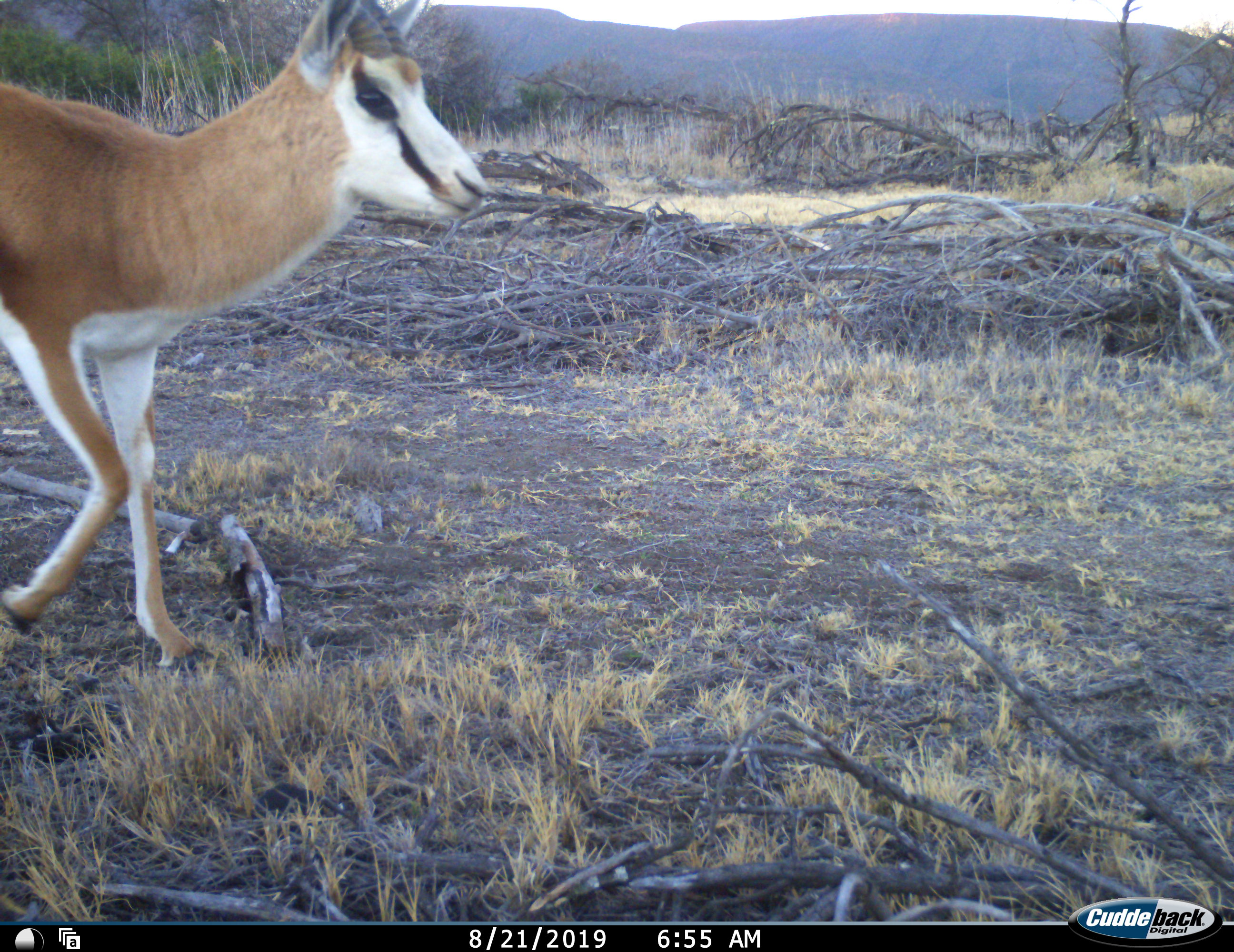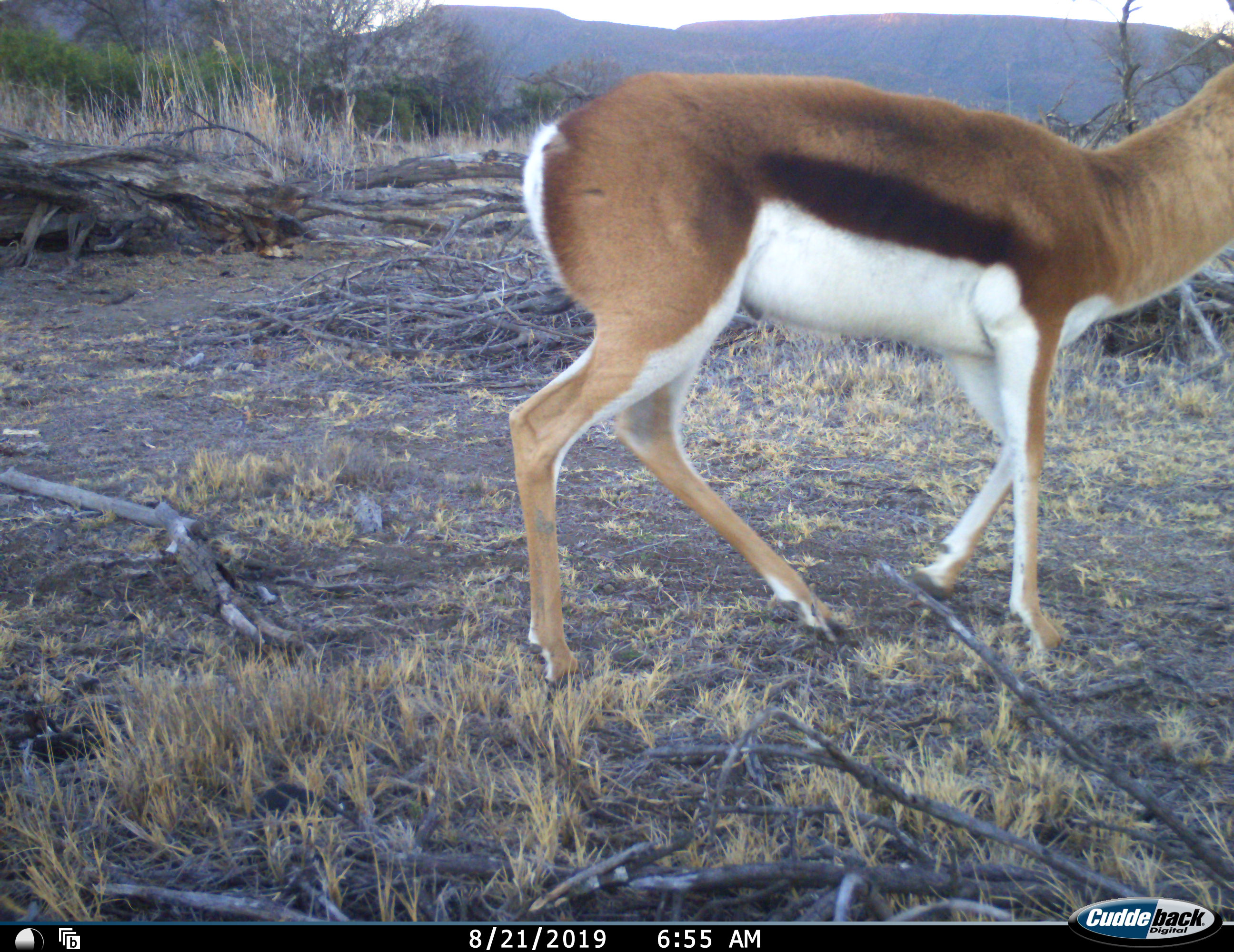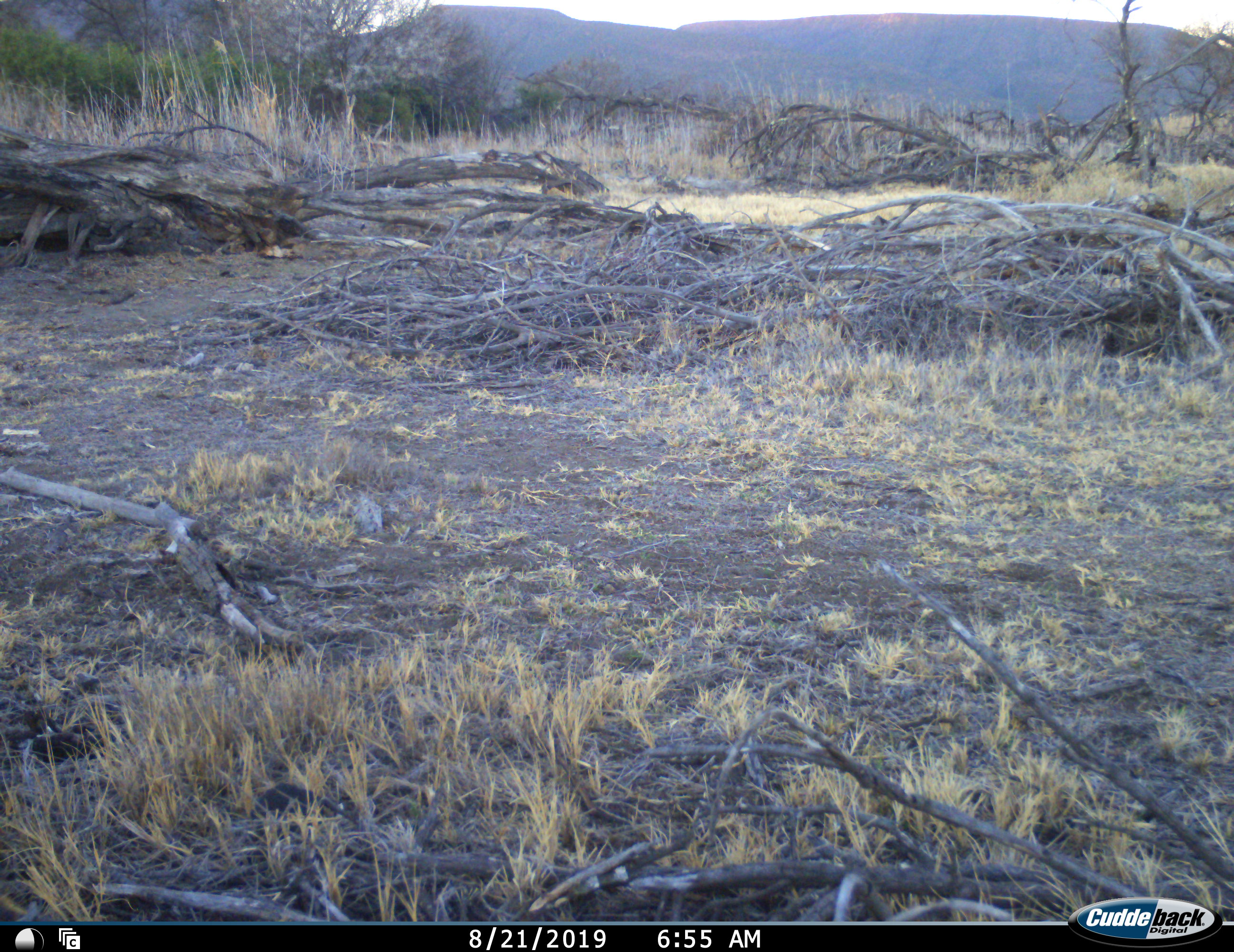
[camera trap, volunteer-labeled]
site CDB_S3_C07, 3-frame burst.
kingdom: Animalia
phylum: Chordata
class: Mammalia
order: Artiodactyla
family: Bovidae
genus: Antidorcas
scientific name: Antidorcas marsupialis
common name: springbok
Springbok (Antidorcas marsupialis), count 1. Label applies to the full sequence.